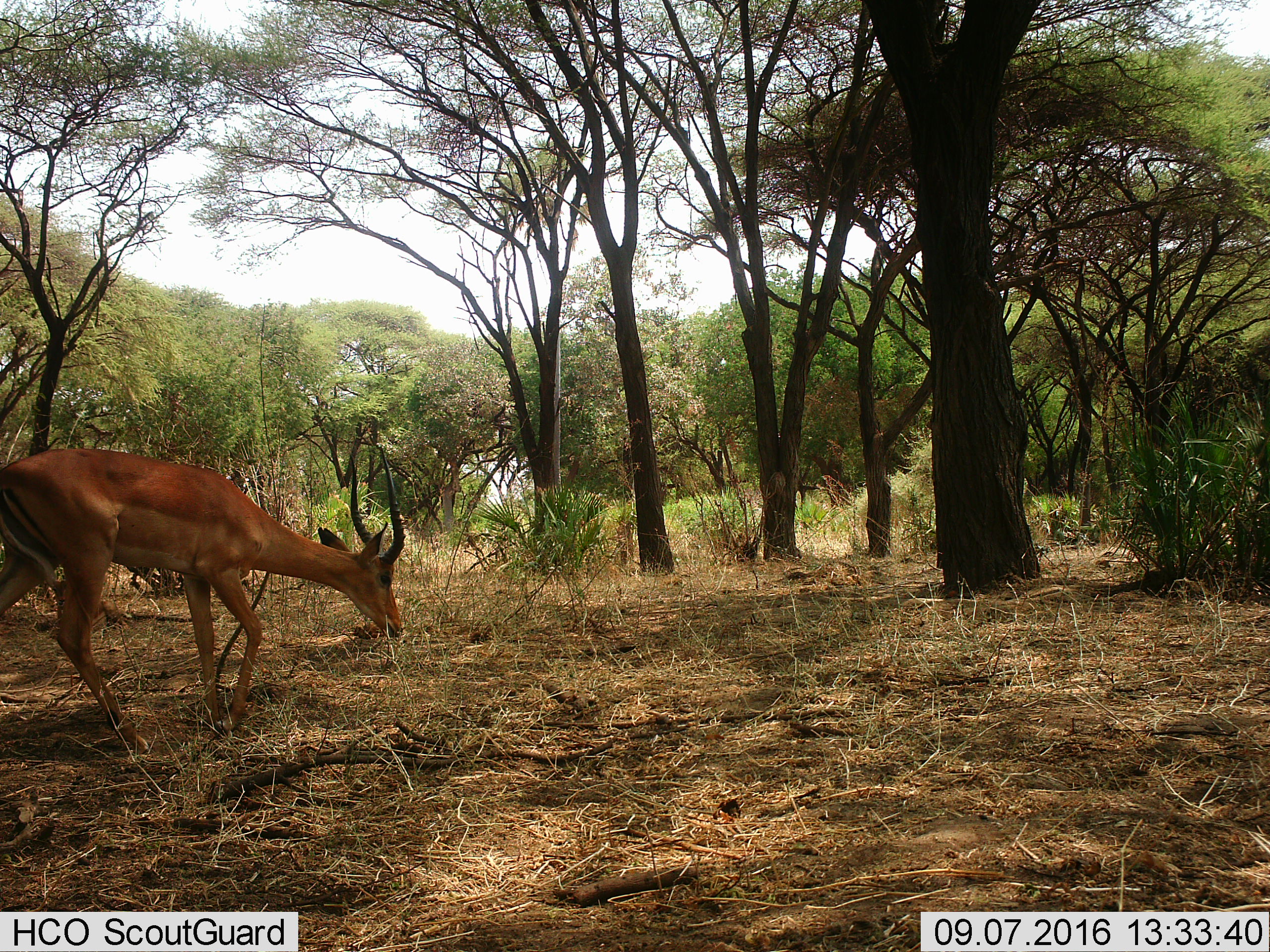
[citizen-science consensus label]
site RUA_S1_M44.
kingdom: Animalia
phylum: Chordata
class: Mammalia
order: Artiodactyla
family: Bovidae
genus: Aepyceros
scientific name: Aepyceros melampus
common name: impala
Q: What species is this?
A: Impala (Aepyceros melampus).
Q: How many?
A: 1.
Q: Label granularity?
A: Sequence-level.